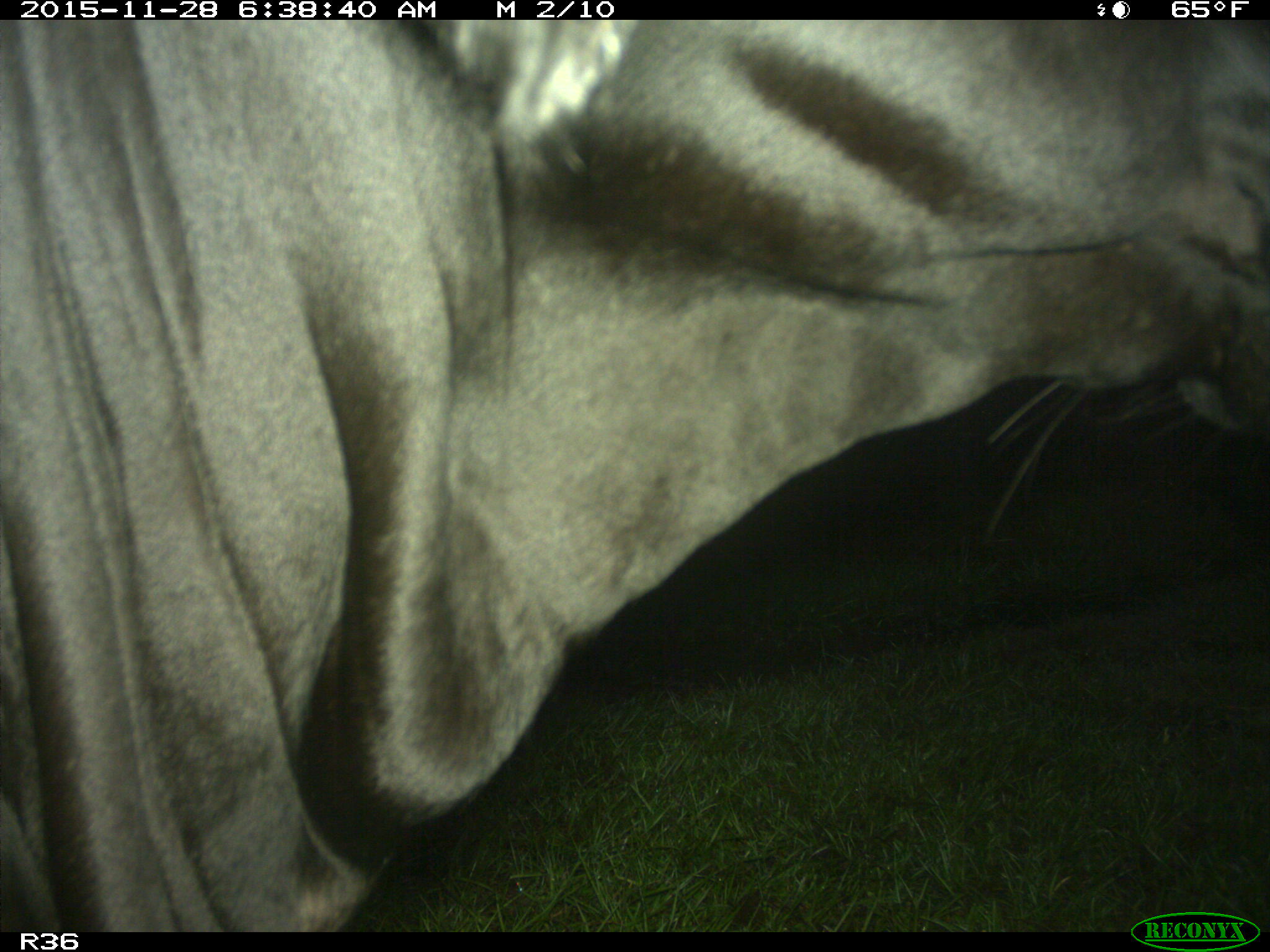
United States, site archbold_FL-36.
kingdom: Animalia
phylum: Chordata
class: Mammalia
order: Artiodactyla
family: Bovidae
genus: Bos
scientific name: Bos taurus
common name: domestic cow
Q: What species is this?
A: Bos taurus (domestic cow).